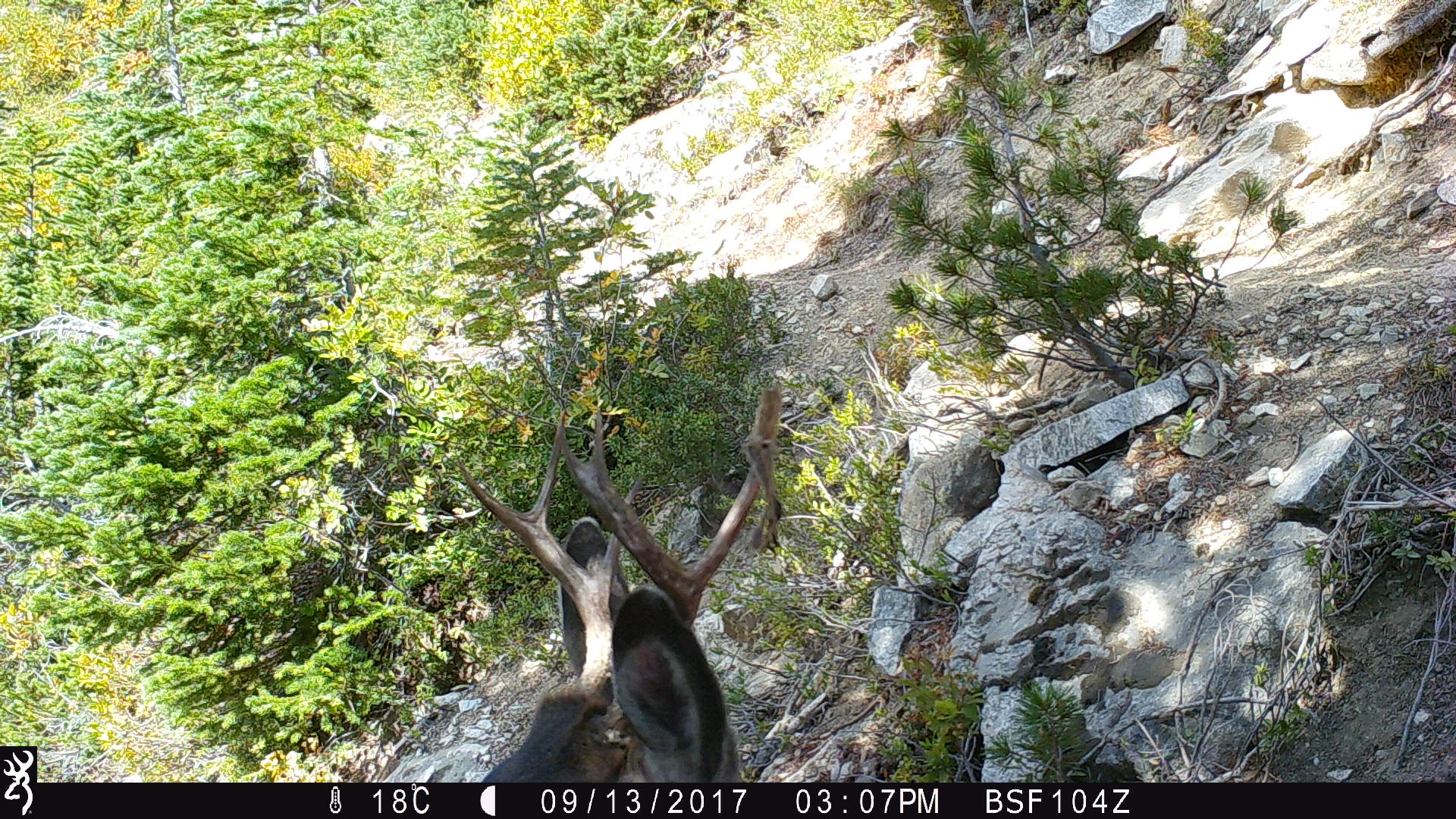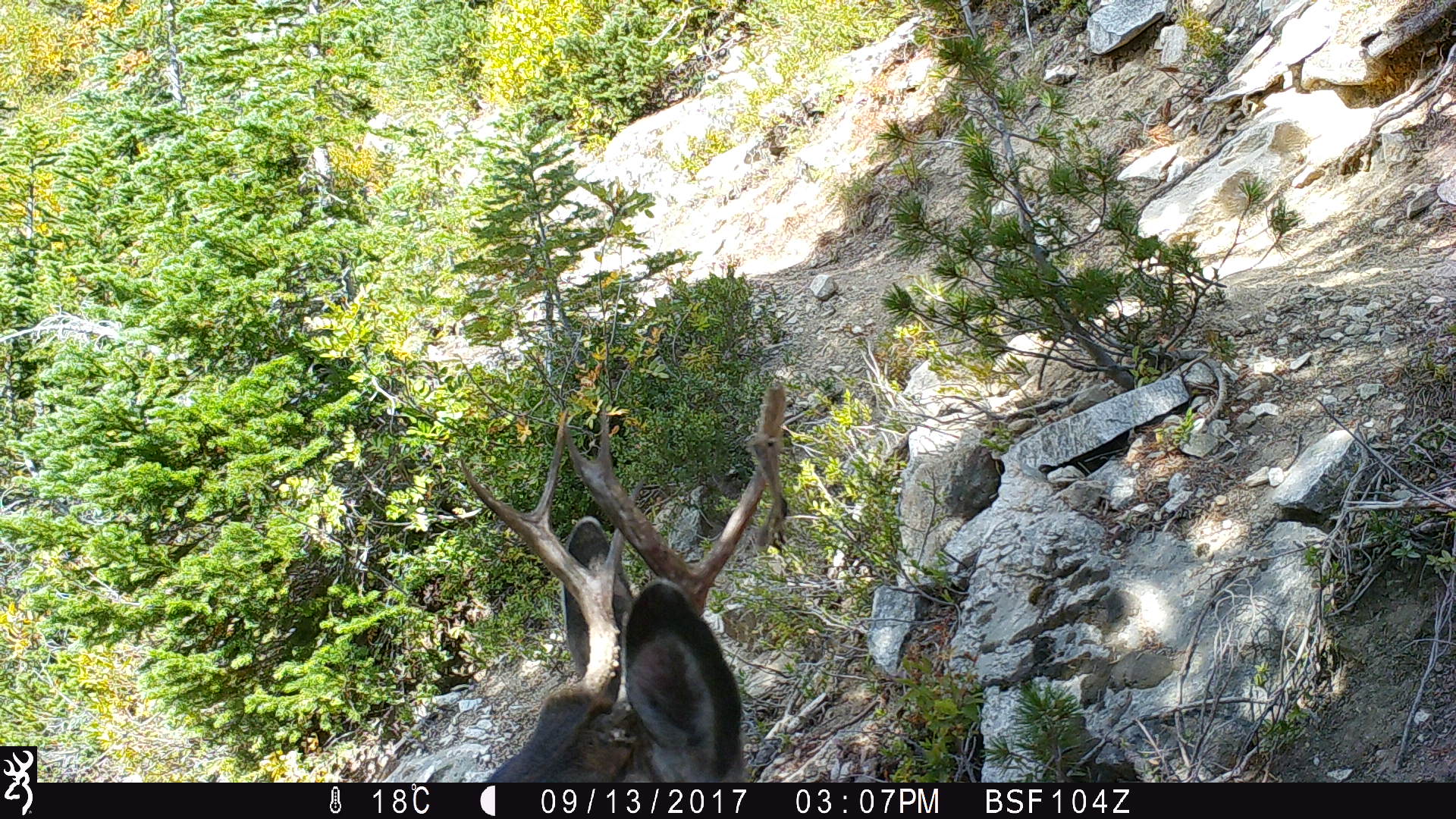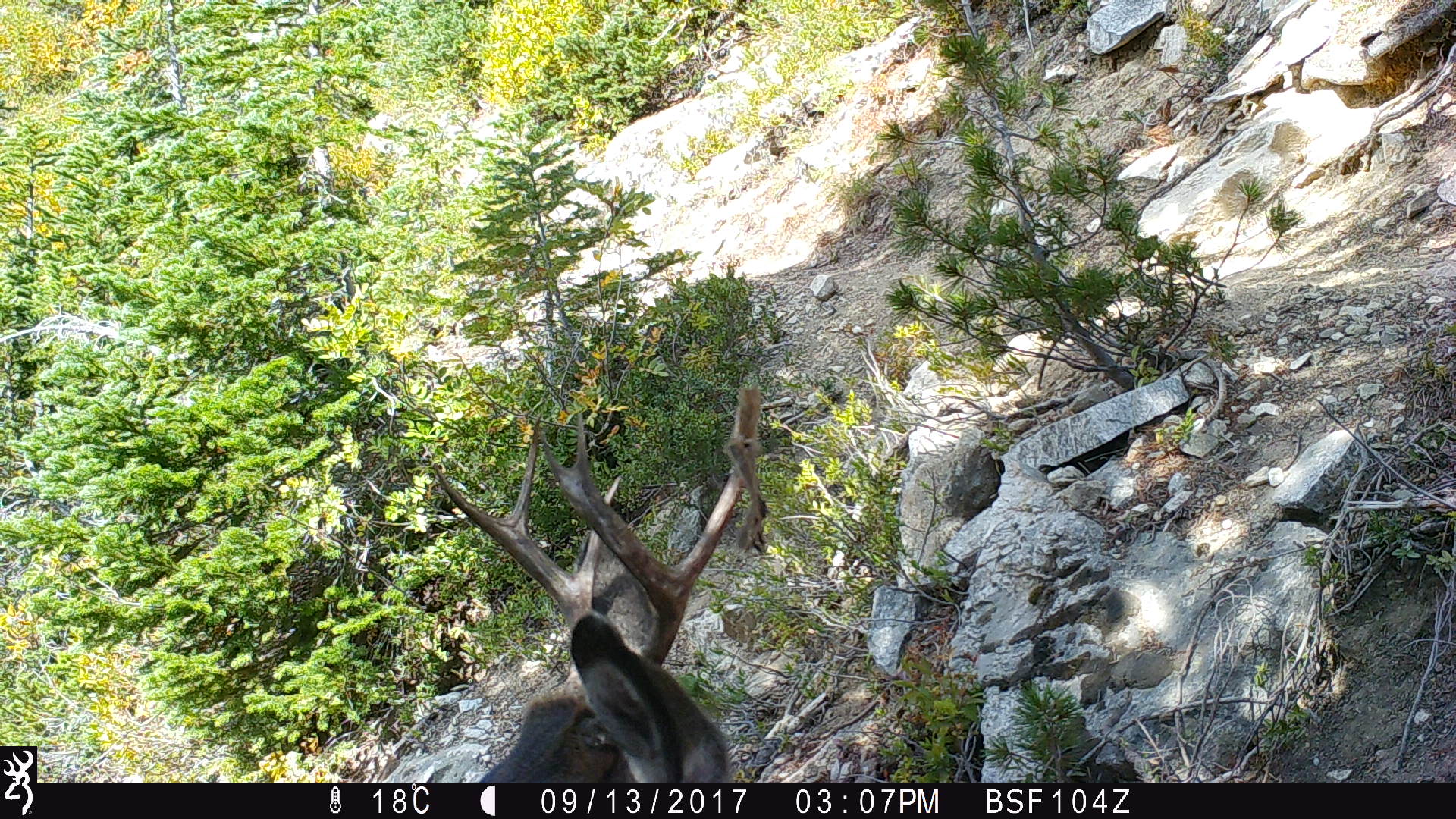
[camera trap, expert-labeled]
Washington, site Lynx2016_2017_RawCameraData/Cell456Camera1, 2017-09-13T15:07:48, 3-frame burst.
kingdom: Animalia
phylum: Chordata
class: Mammalia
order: Artiodactyla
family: Cervidae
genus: Odocoileus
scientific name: Odocoileus hemionus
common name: mule deer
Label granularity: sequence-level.